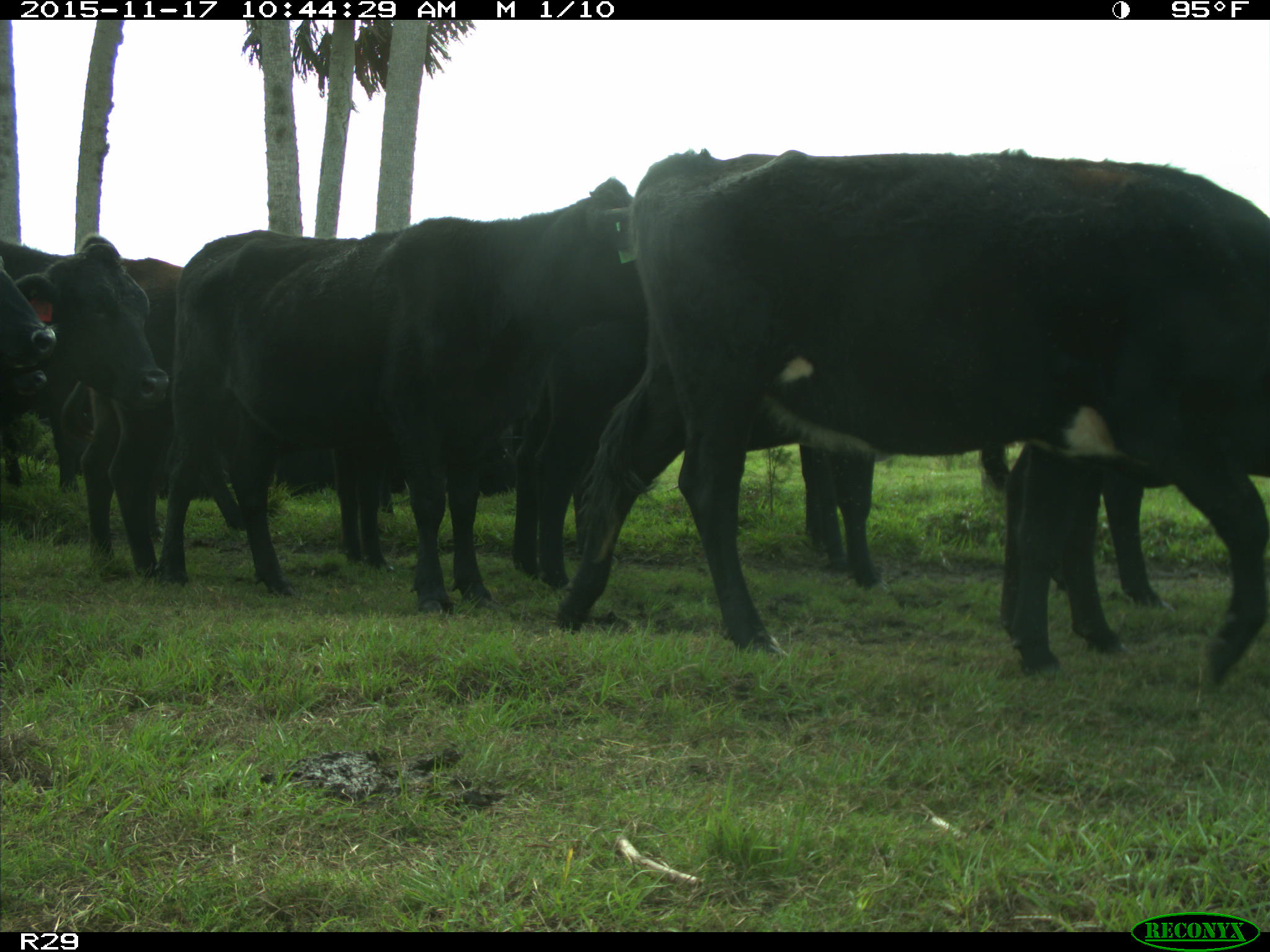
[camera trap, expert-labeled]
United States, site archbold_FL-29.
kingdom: Animalia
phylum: Chordata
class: Mammalia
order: Artiodactyla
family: Bovidae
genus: Bos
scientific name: Bos taurus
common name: domestic cow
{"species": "Bos taurus (domestic cow)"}